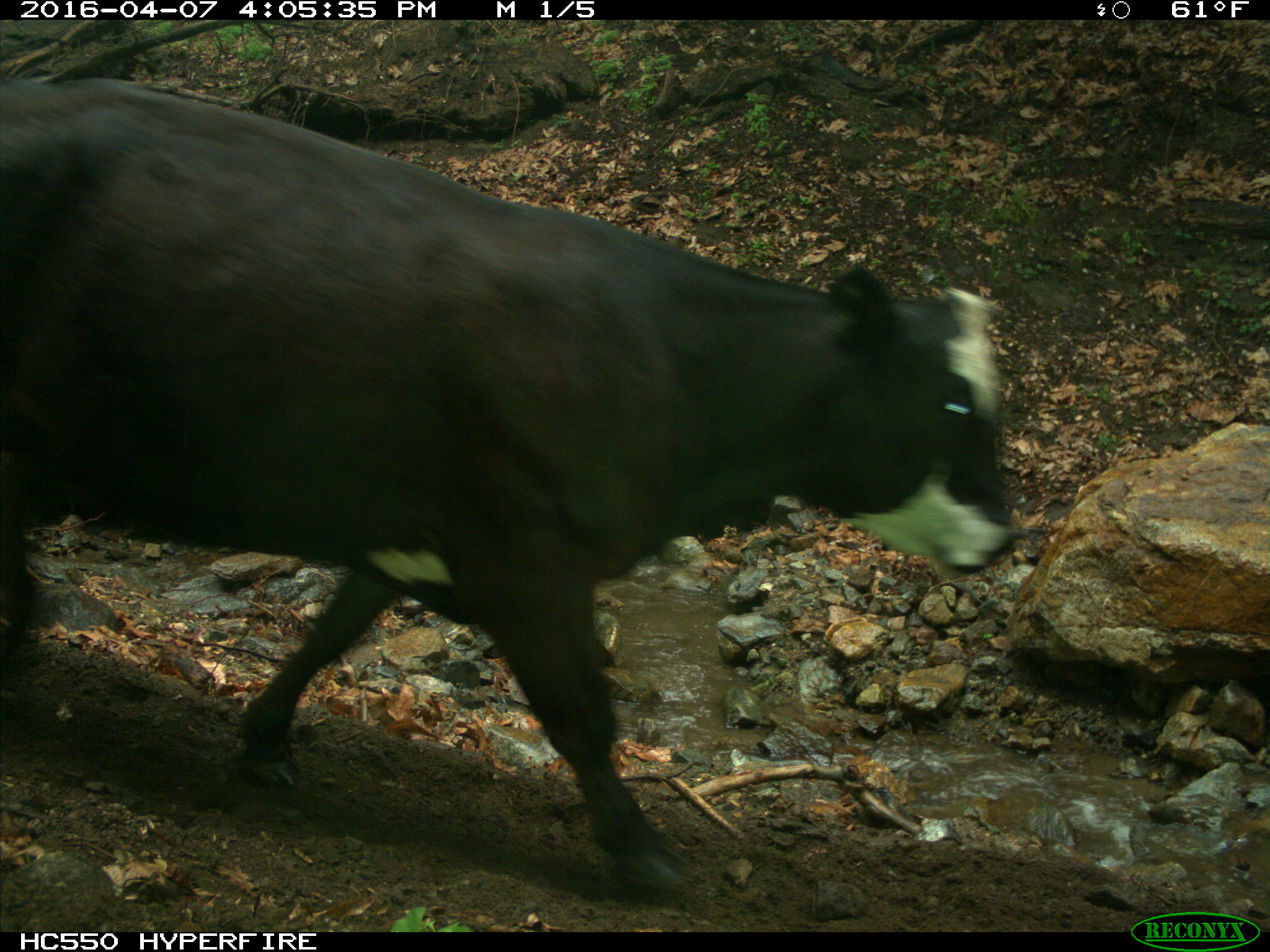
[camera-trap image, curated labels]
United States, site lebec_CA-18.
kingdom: Animalia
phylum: Chordata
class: Mammalia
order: Artiodactyla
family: Bovidae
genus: Bos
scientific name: Bos taurus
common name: domestic cow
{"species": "Bos taurus (domestic cow)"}